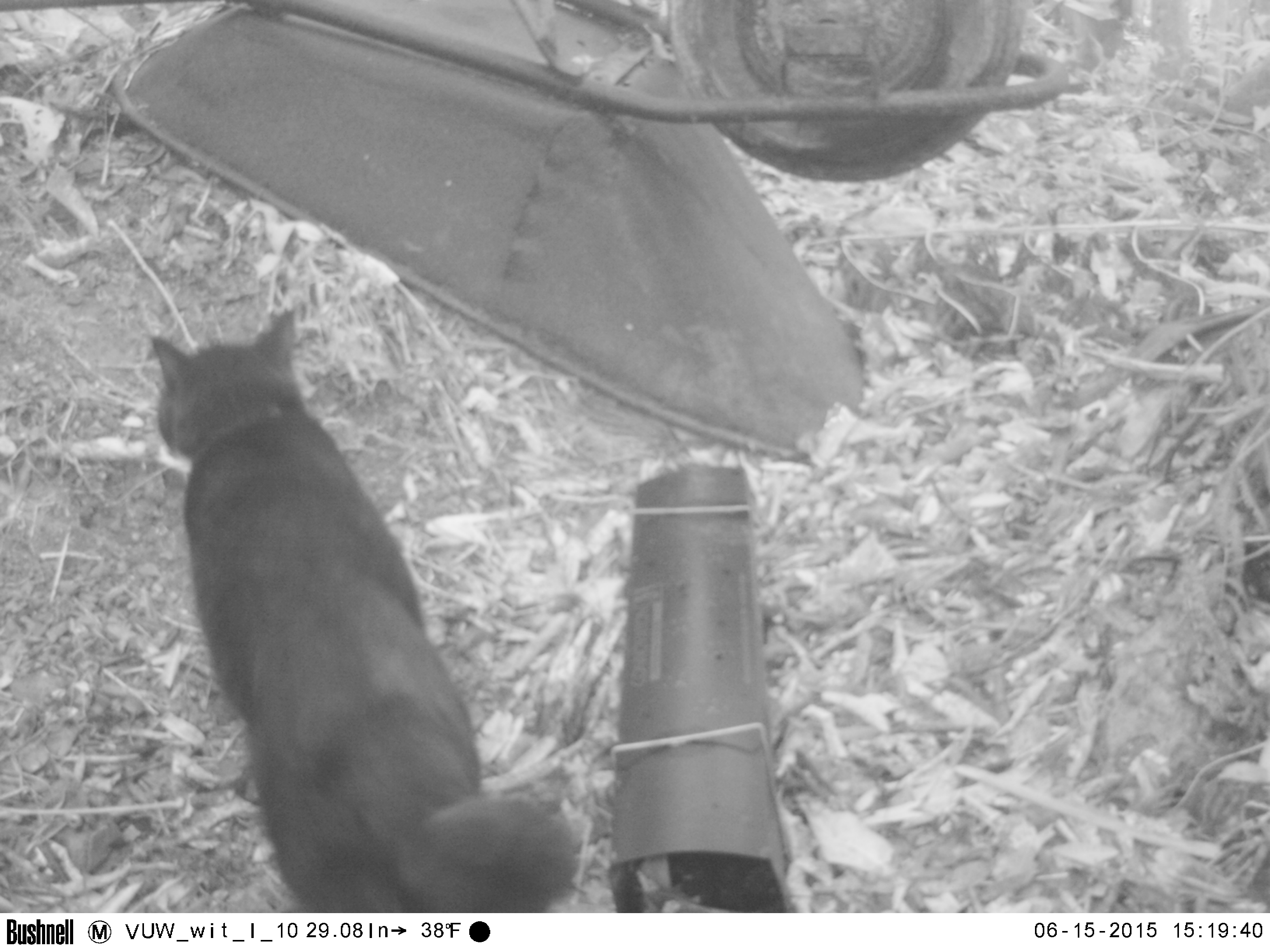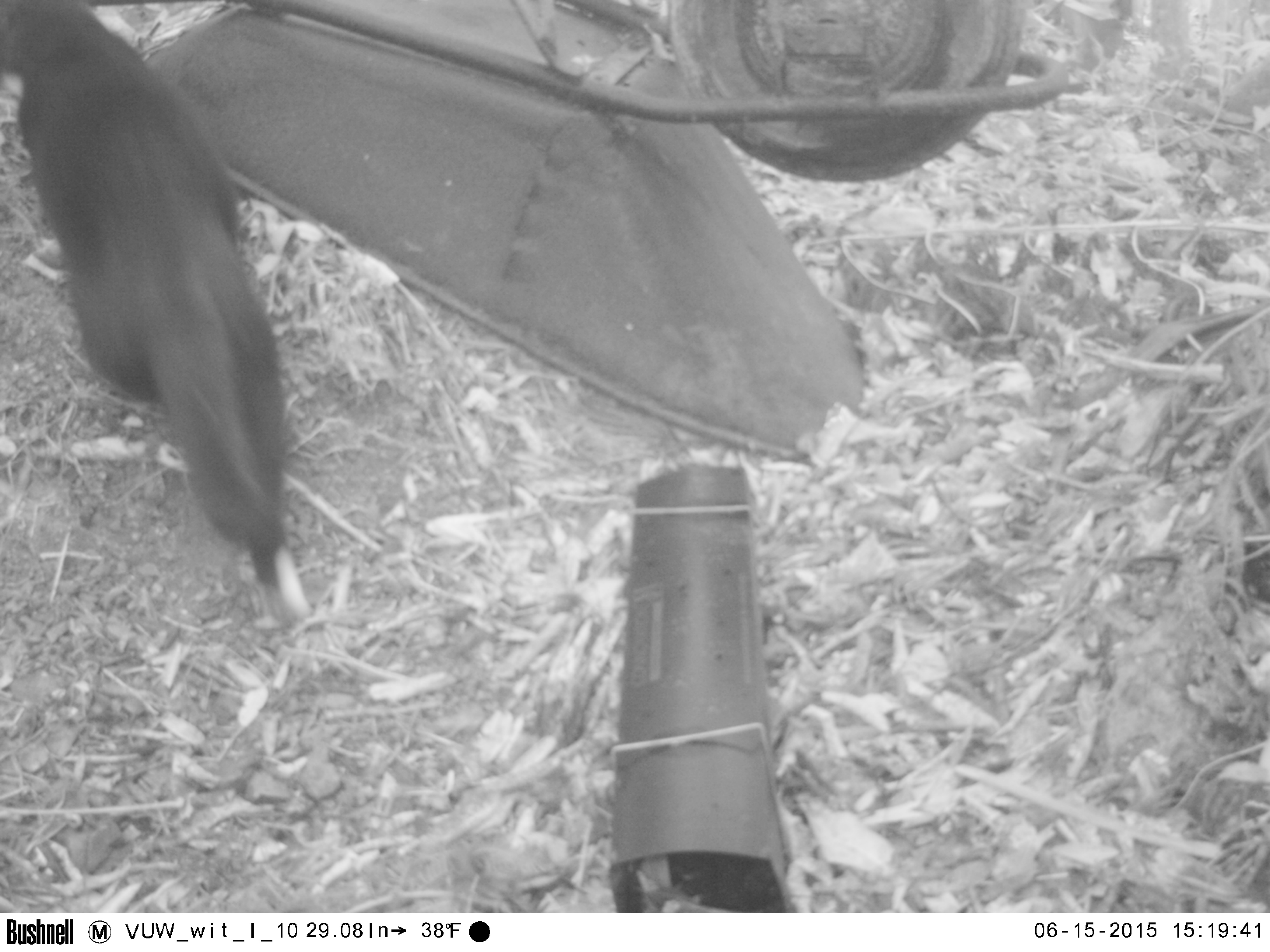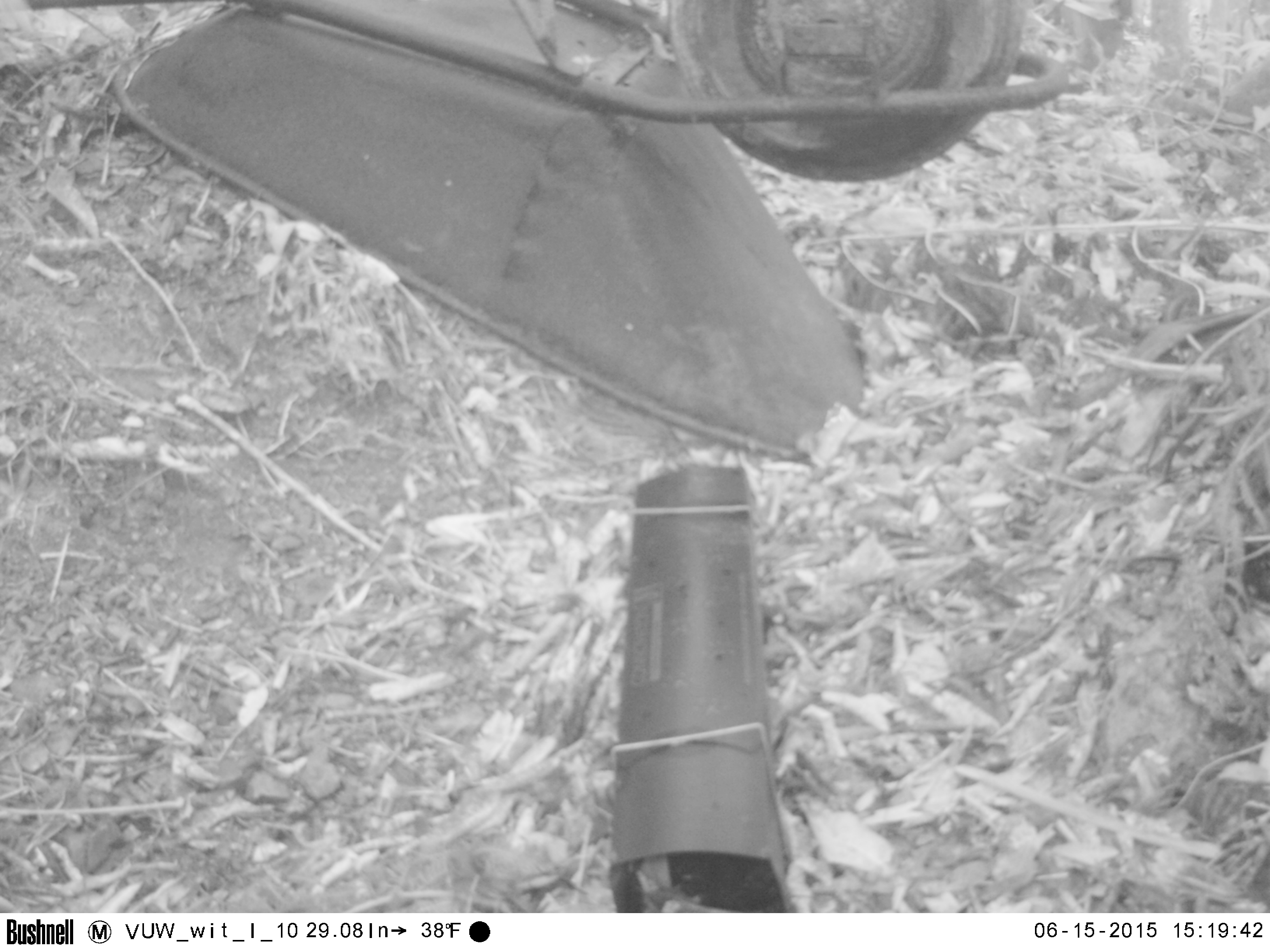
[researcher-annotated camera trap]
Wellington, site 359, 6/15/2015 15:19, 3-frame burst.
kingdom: Animalia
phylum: Chordata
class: Mammalia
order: Carnivora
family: Felidae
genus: Felis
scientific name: Felis catus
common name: cat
Cat (Felis catus).